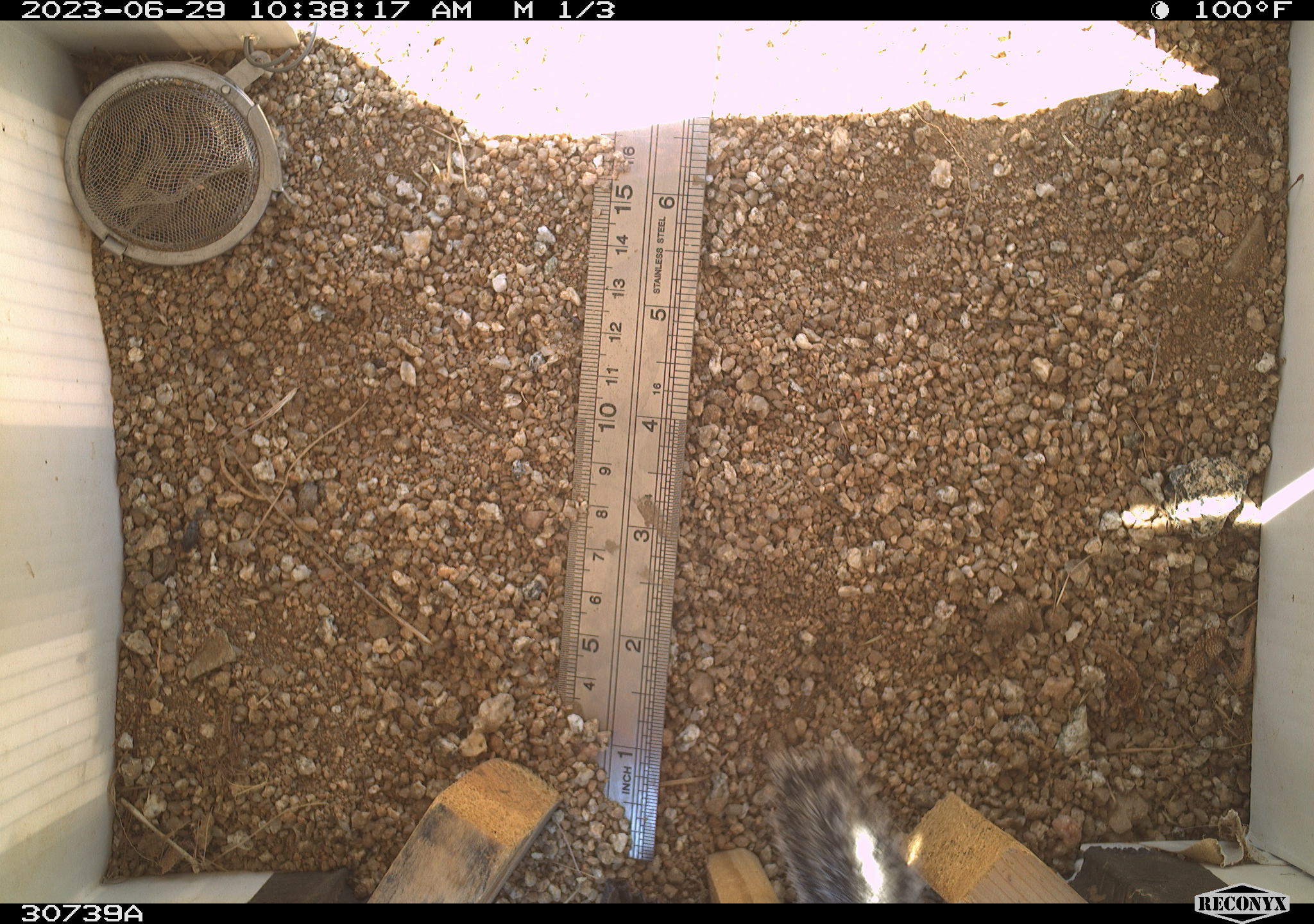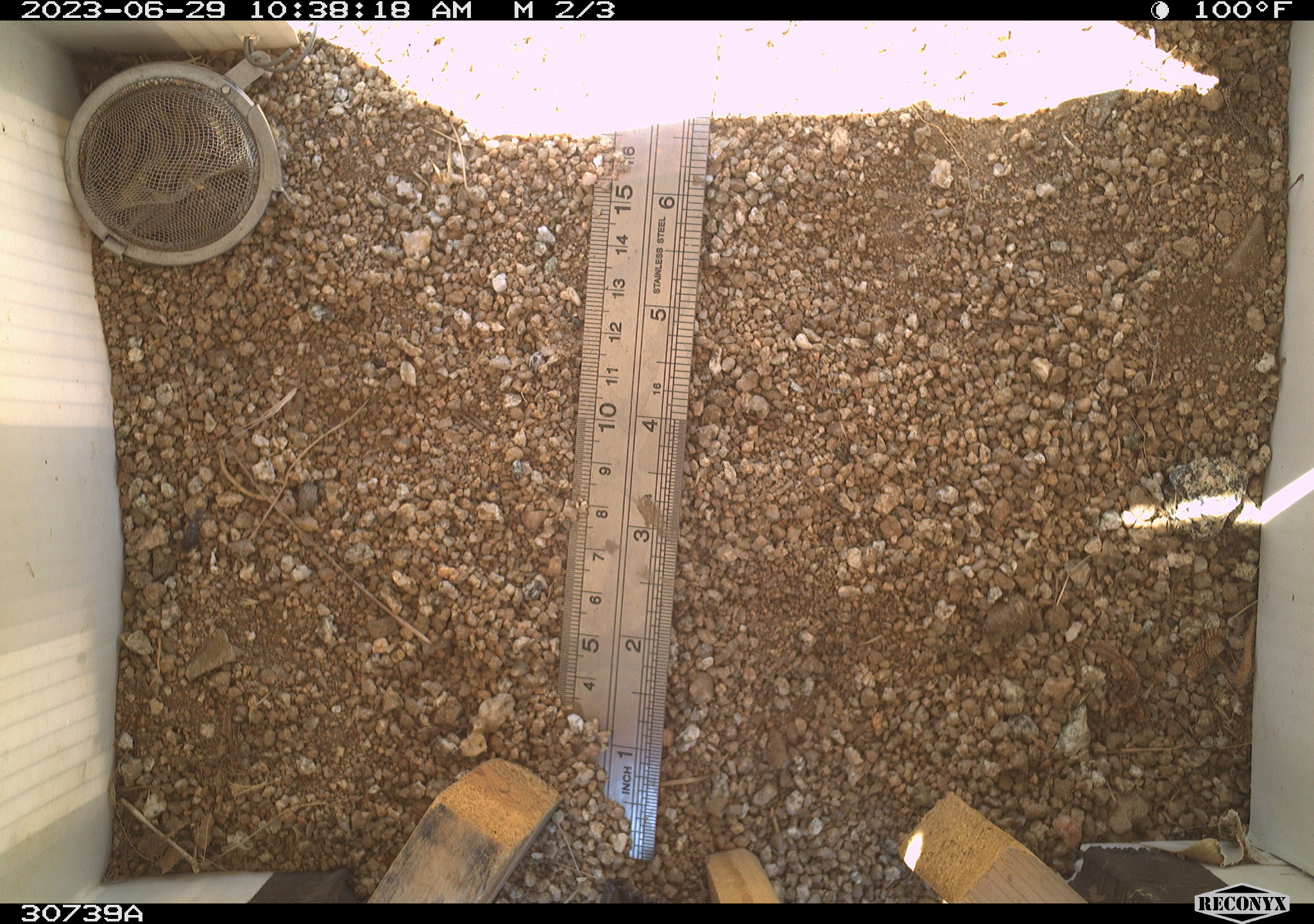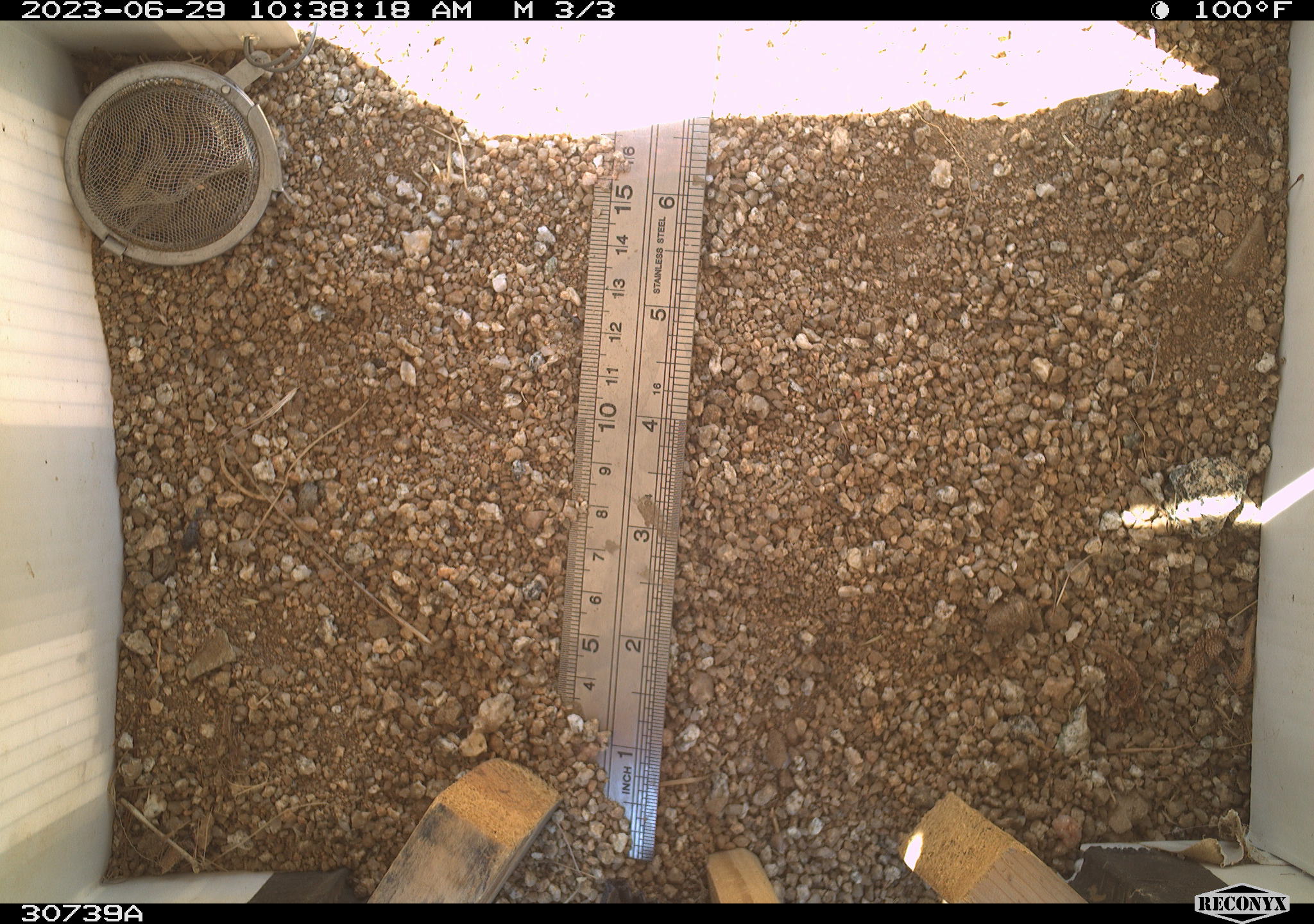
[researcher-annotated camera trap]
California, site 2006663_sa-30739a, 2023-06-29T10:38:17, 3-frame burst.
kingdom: Animalia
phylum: Chordata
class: Mammalia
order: Rodentia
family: Sciuridae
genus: Ammospermophilus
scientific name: Ammospermophilus leucurus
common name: white-tailed antelope squirrel